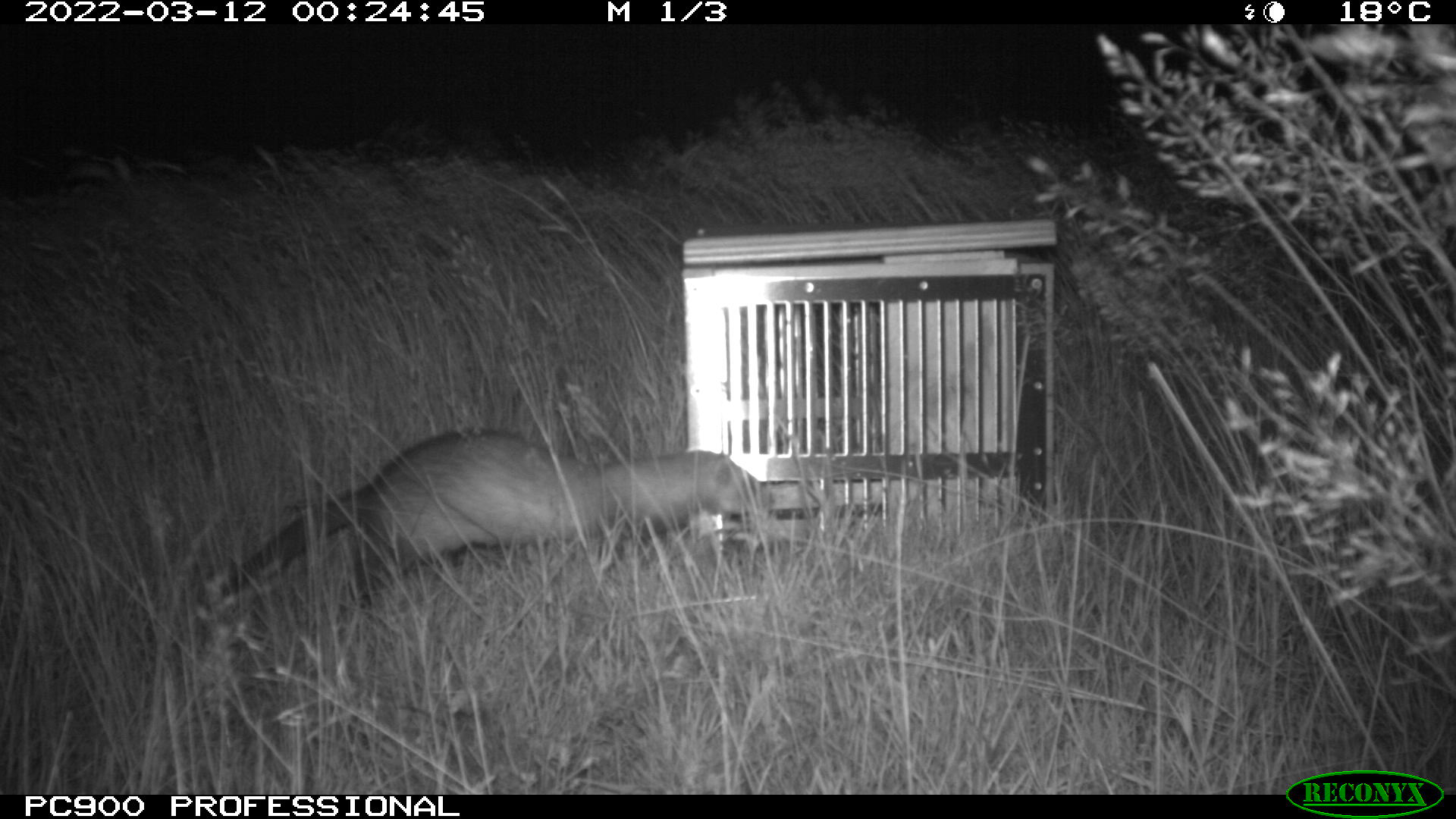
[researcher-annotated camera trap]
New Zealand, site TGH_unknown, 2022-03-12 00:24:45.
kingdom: Animalia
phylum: Chordata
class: Mammalia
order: Carnivora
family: Mustelidae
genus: Mustela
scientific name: Mustela furo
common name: ferret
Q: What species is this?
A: Ferret (Mustela furo).